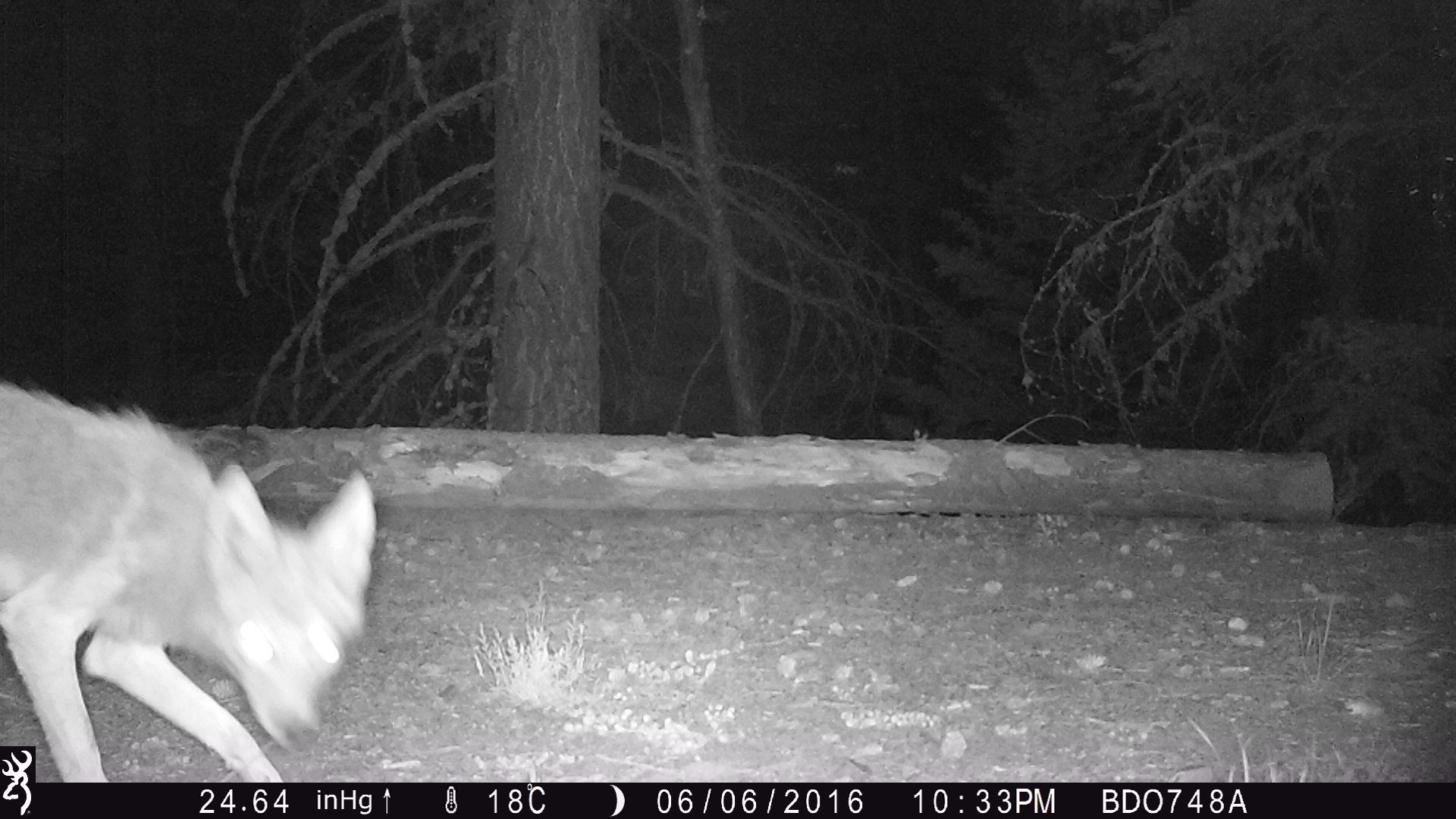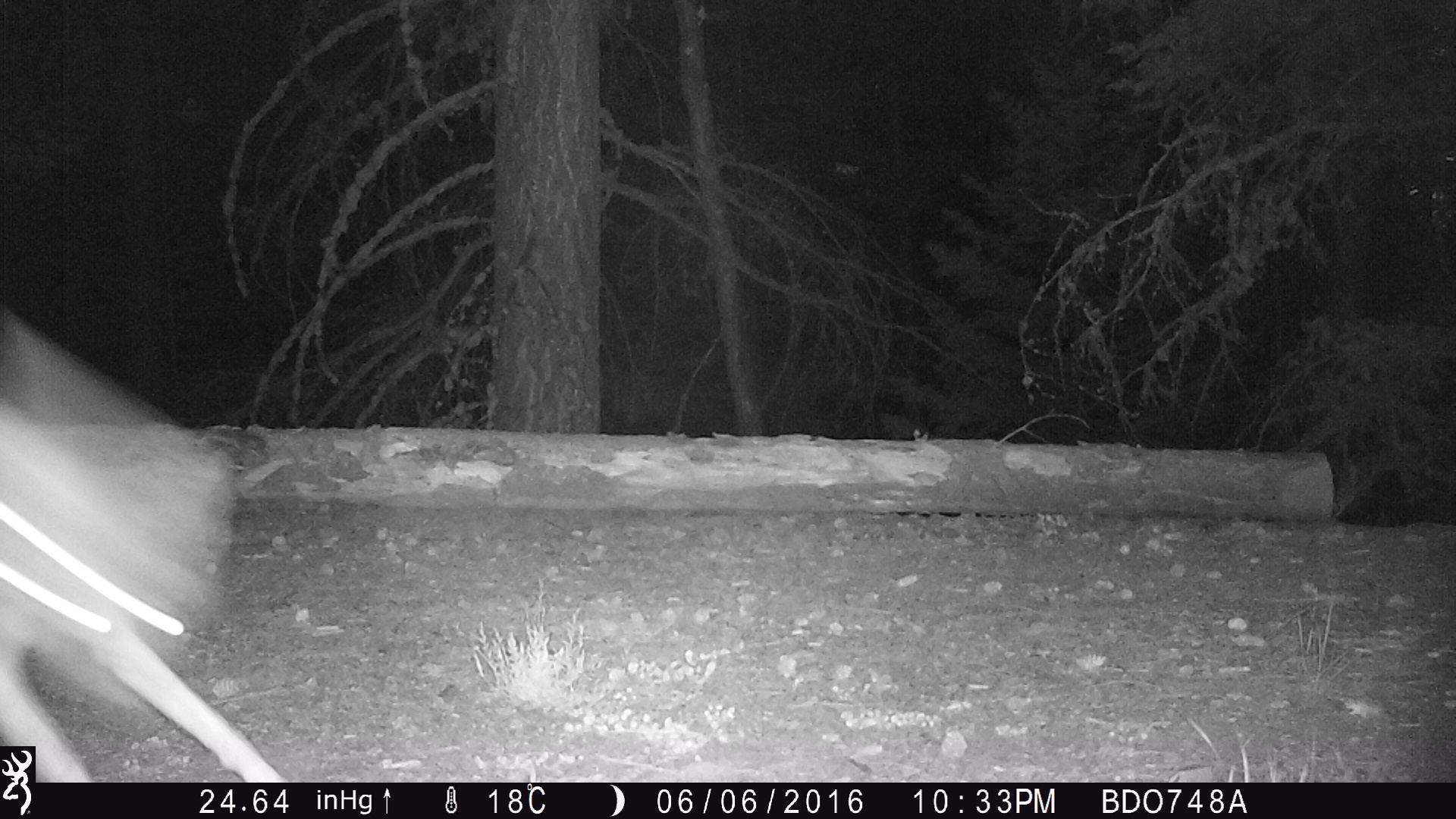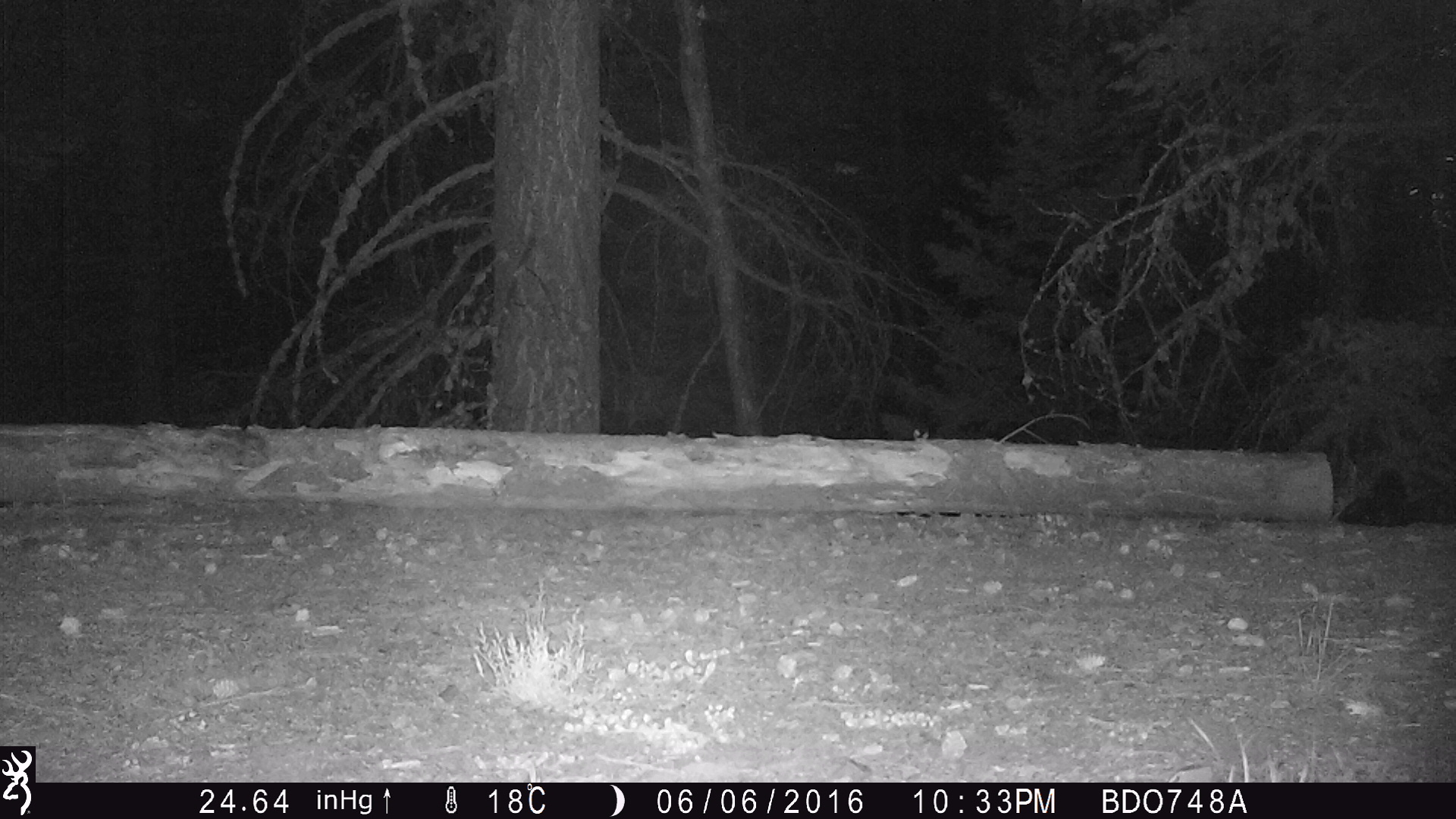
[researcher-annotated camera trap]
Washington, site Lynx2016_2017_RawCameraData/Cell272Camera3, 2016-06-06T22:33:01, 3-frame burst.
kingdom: Animalia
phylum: Chordata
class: Mammalia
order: Carnivora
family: Canidae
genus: Canis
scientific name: Canis latrans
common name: coyote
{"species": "Canis latrans (coyote)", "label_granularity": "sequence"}